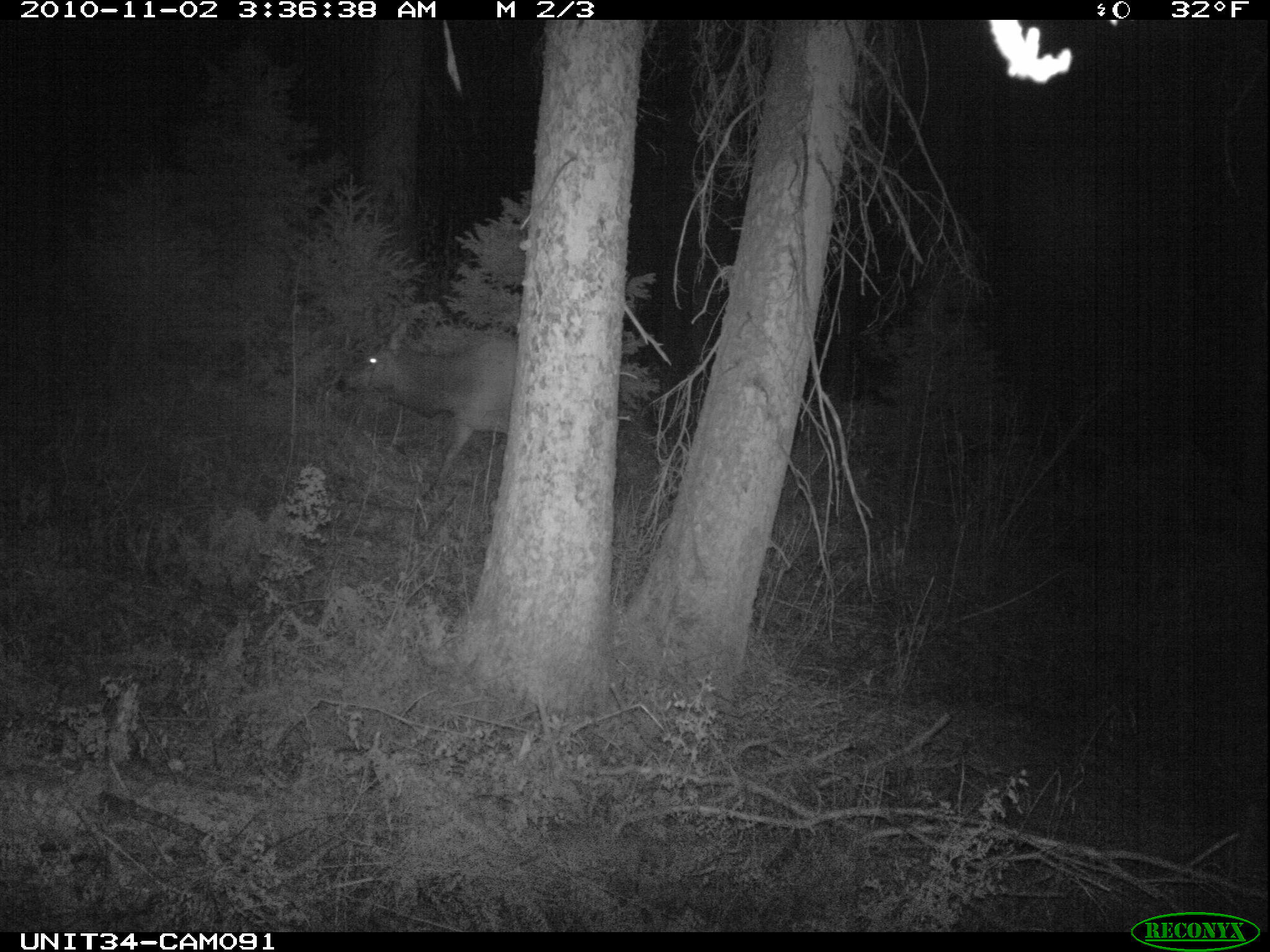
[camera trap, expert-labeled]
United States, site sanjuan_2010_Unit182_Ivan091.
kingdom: Animalia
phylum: Chordata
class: Mammalia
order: Artiodactyla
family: Cervidae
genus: Cervus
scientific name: Cervus elaphus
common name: red deer